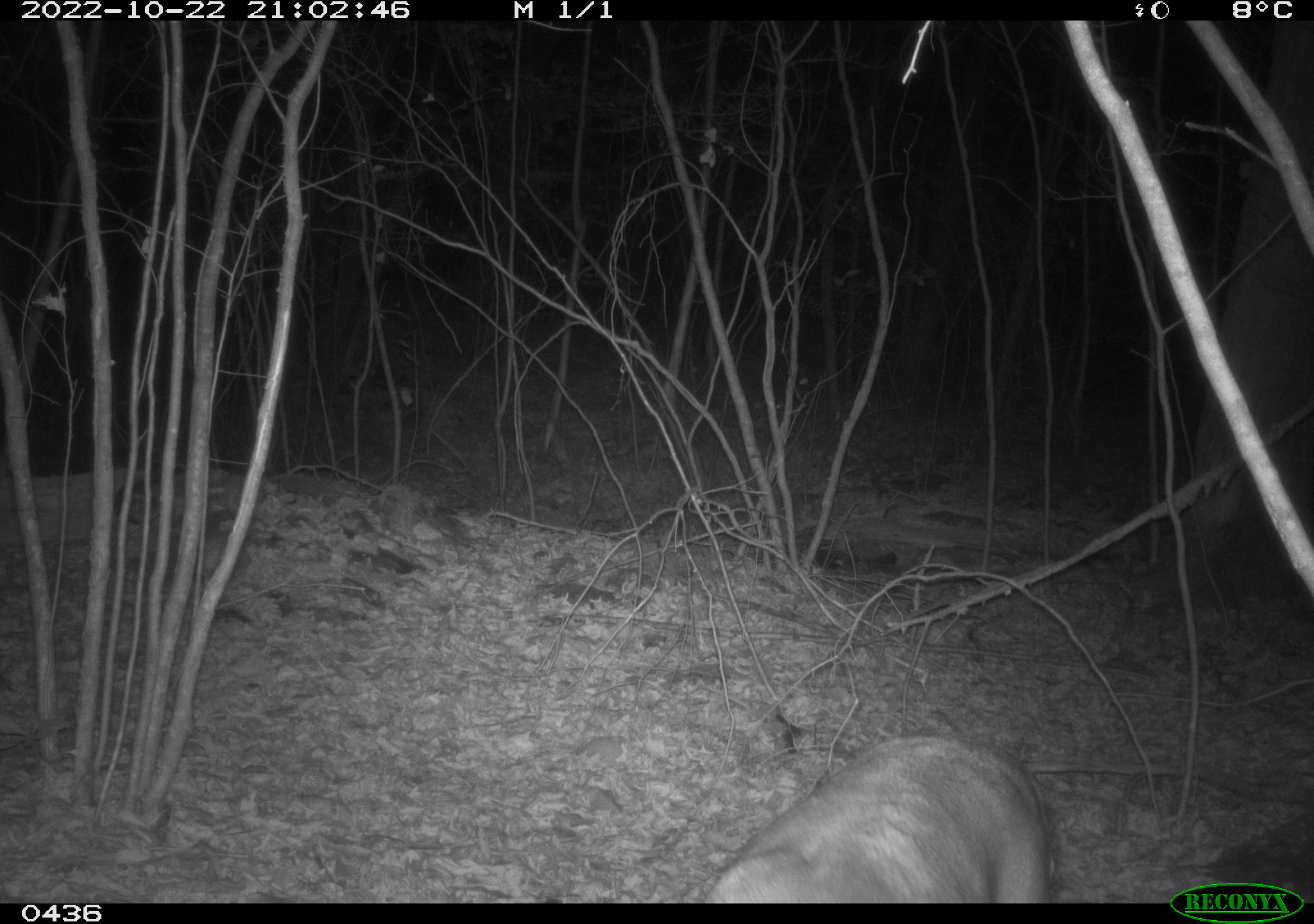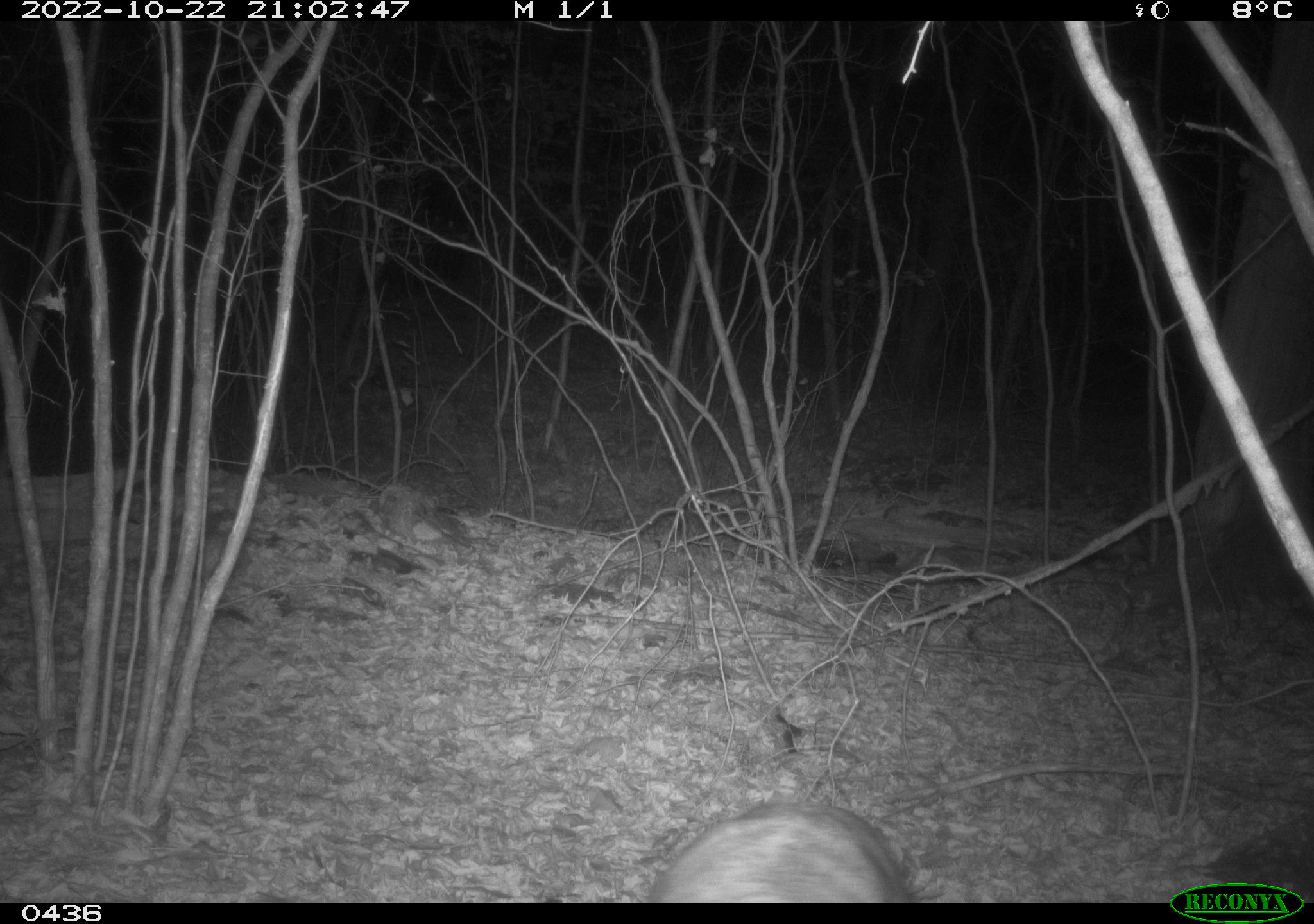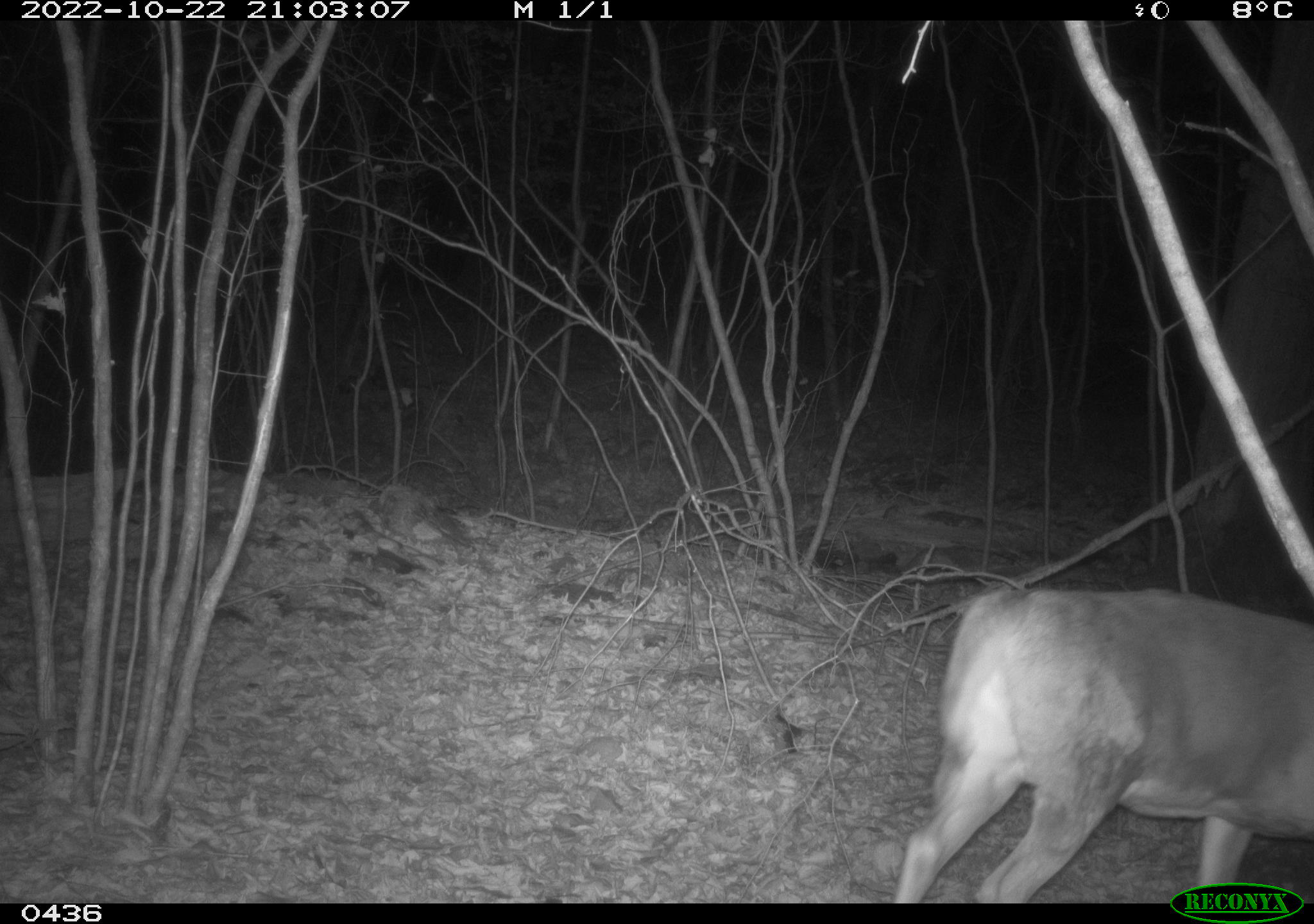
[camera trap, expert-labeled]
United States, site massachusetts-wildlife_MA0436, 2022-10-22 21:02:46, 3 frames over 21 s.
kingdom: Animalia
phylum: Chordata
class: Mammalia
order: Artiodactyla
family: Cervidae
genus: Odocoileus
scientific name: Odocoileus virginianus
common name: white-tailed deer